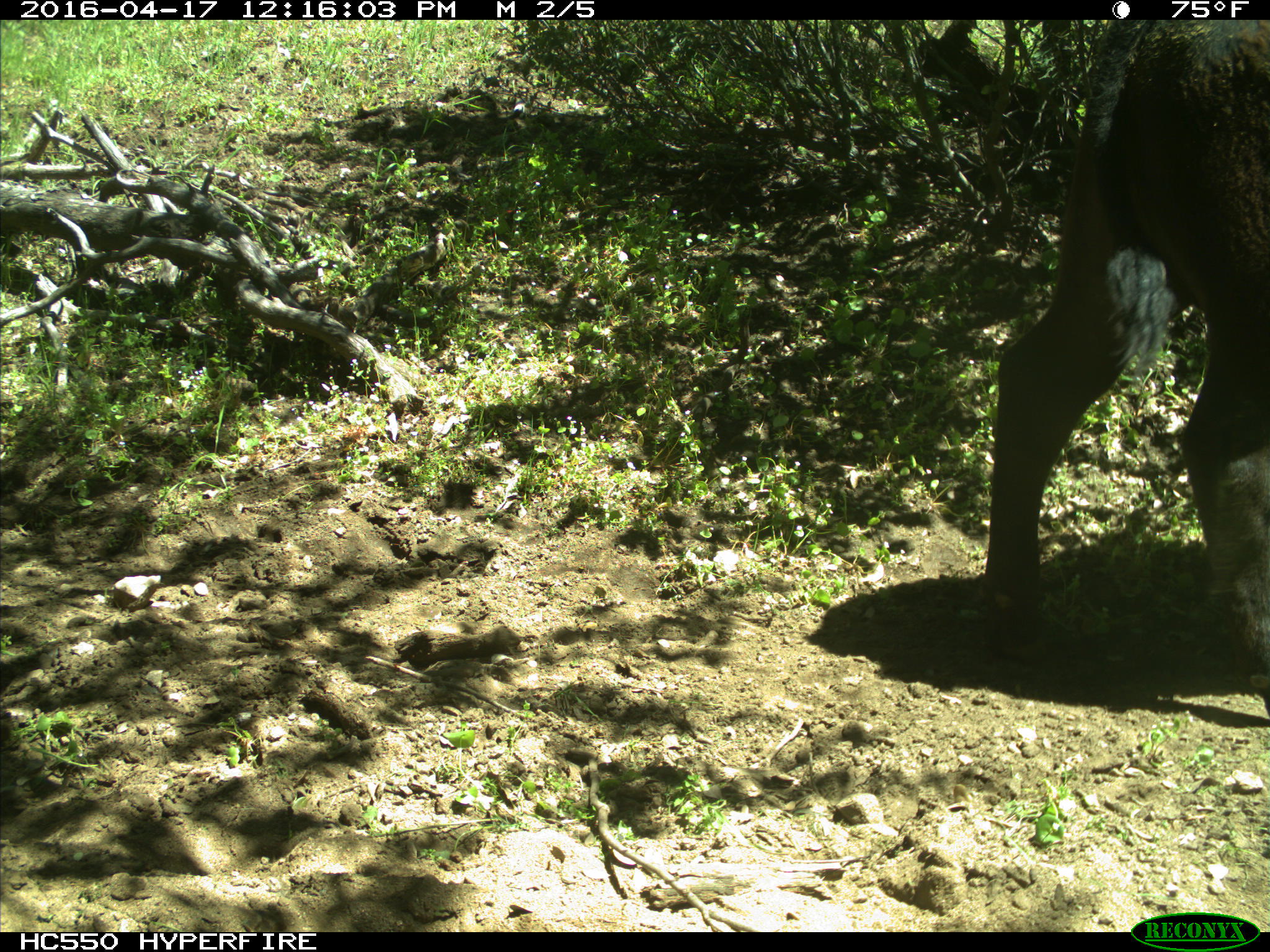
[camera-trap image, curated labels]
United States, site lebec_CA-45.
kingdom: Animalia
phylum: Chordata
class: Mammalia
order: Artiodactyla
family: Bovidae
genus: Bos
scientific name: Bos taurus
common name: domestic cow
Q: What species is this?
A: Bos taurus (domestic cow).